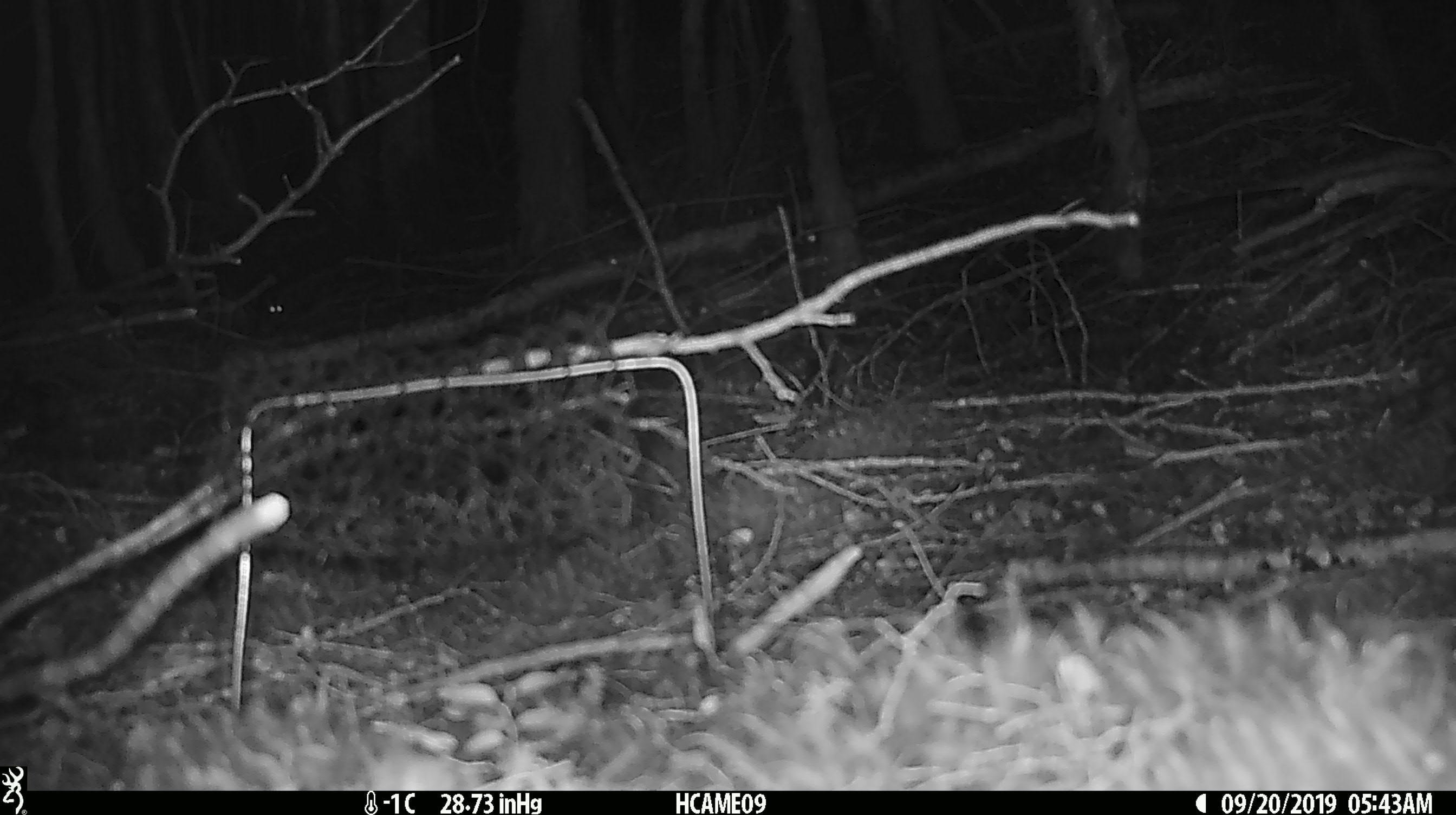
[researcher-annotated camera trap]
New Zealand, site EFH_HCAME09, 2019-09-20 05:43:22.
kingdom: Animalia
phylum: Chordata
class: Mammalia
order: Rodentia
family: Muridae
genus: Mus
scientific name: Mus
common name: mouse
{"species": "mouse (Mus)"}